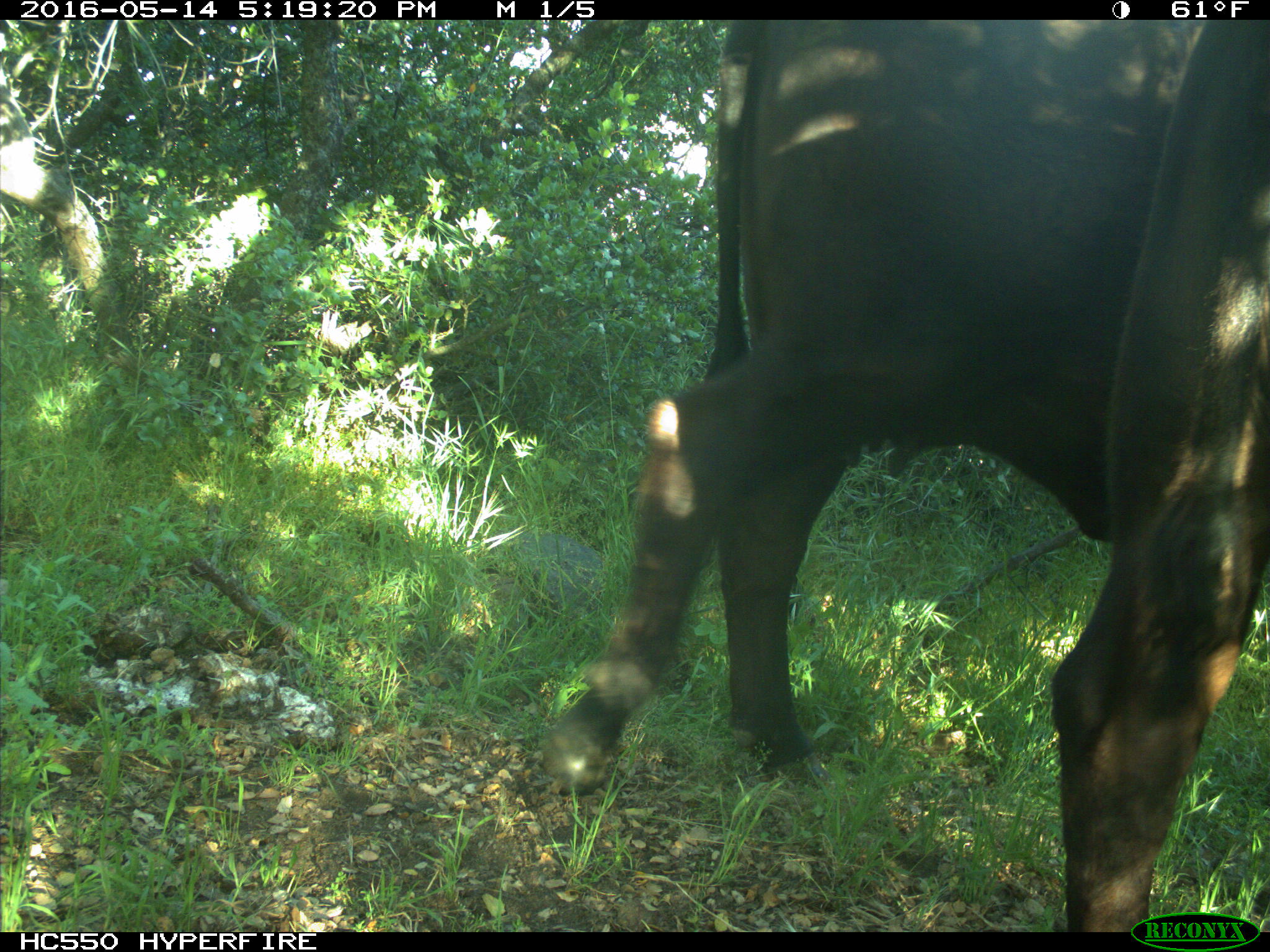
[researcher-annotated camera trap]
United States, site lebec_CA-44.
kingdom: Animalia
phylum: Chordata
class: Mammalia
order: Artiodactyla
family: Bovidae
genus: Bos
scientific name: Bos taurus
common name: domestic cow